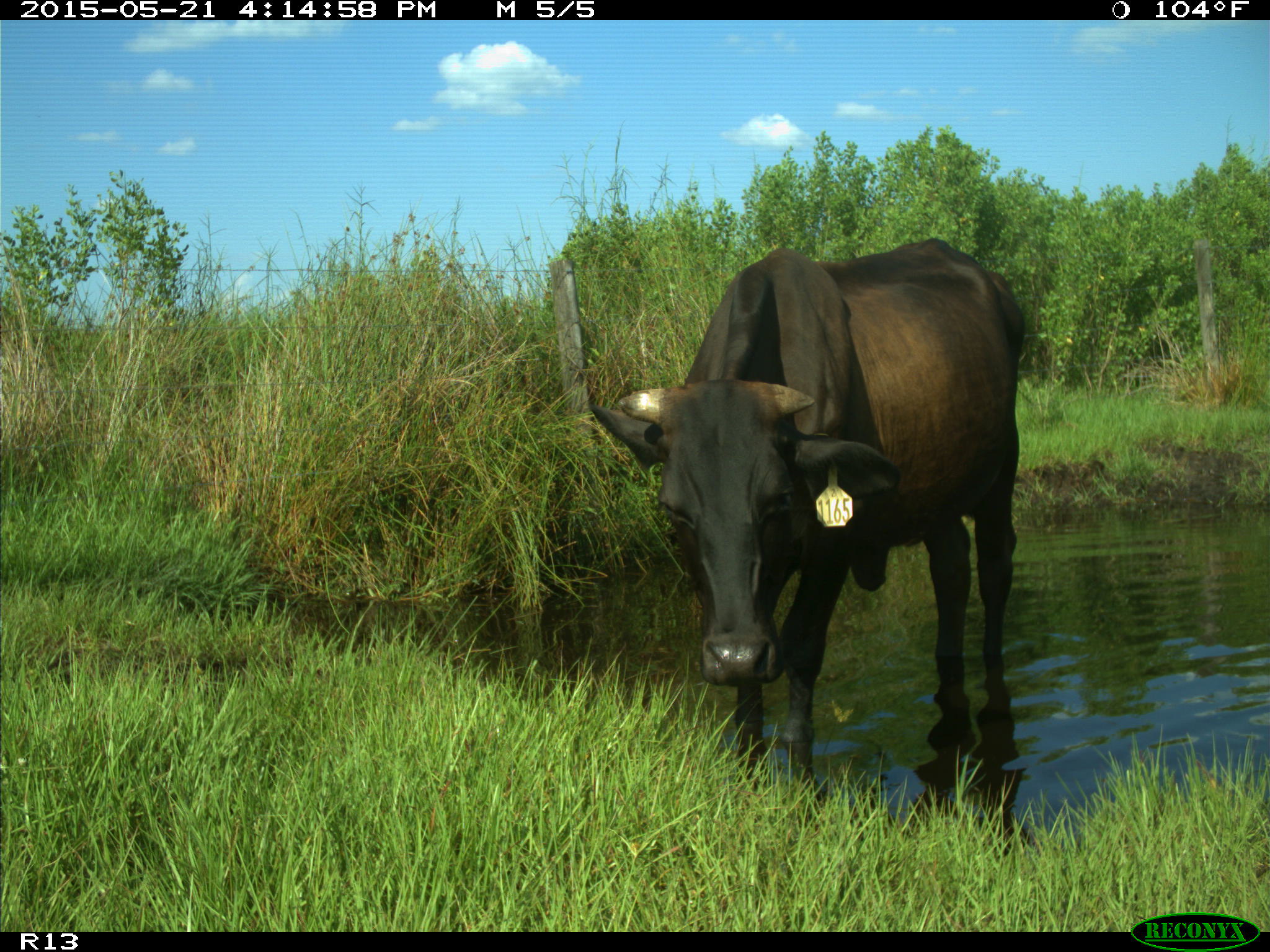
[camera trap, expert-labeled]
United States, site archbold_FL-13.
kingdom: Animalia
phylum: Chordata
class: Mammalia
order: Artiodactyla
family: Bovidae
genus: Bos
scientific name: Bos taurus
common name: domestic cow